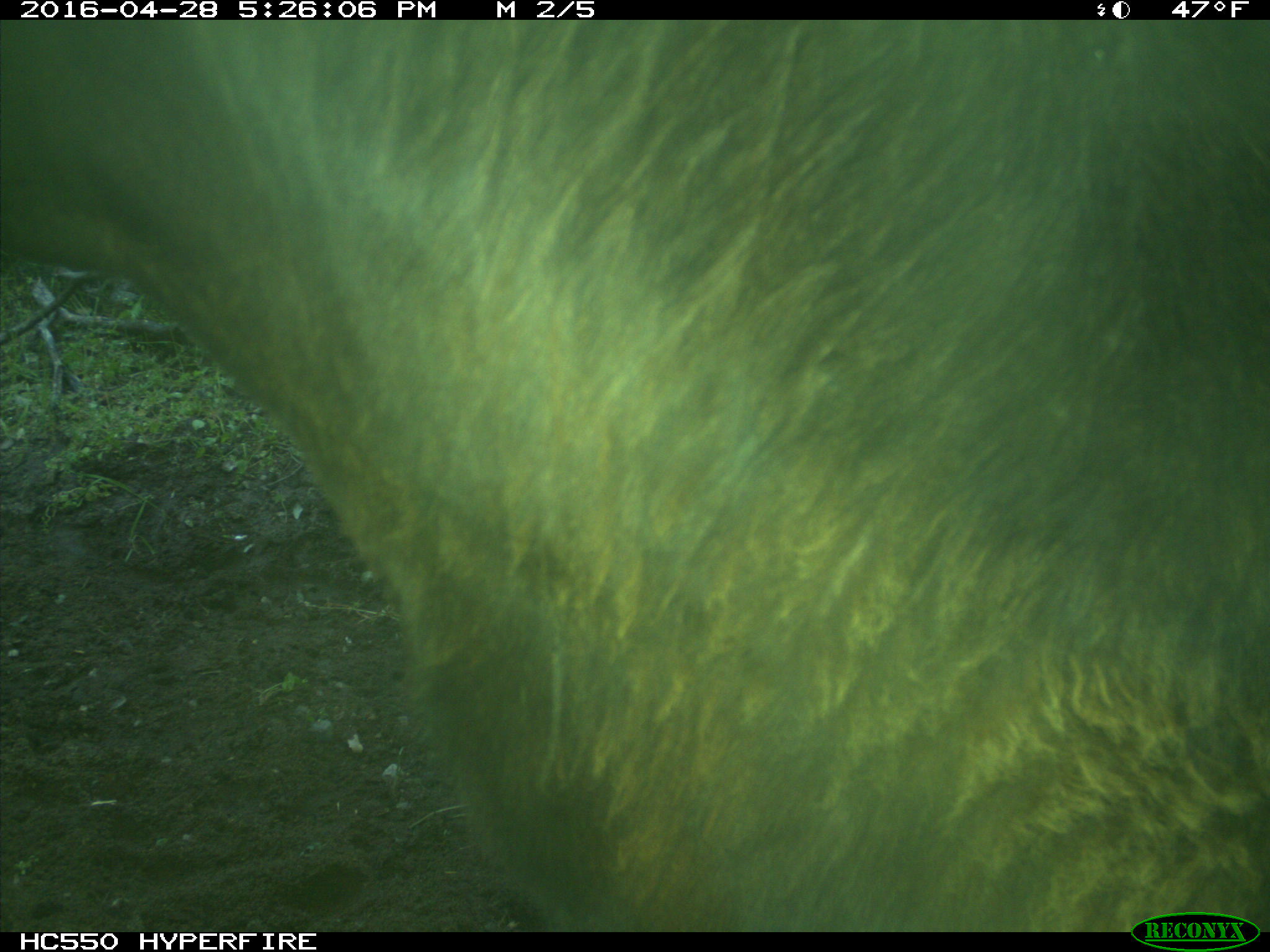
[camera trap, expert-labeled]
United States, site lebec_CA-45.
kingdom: Animalia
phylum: Chordata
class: Mammalia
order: Artiodactyla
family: Bovidae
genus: Bos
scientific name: Bos taurus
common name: domestic cow